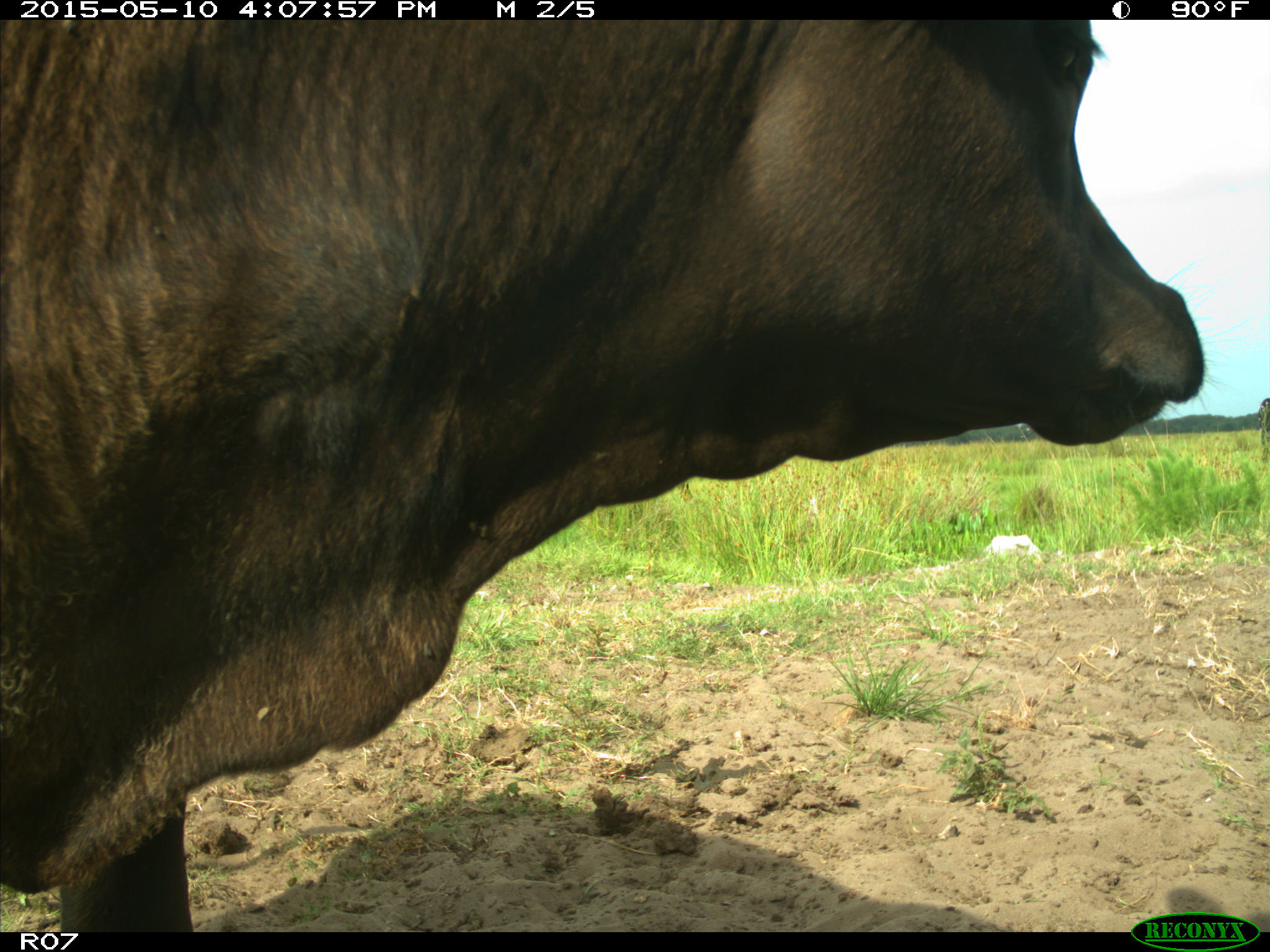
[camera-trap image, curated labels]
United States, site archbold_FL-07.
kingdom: Animalia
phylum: Chordata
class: Mammalia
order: Artiodactyla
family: Bovidae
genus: Bos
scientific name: Bos taurus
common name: domestic cow